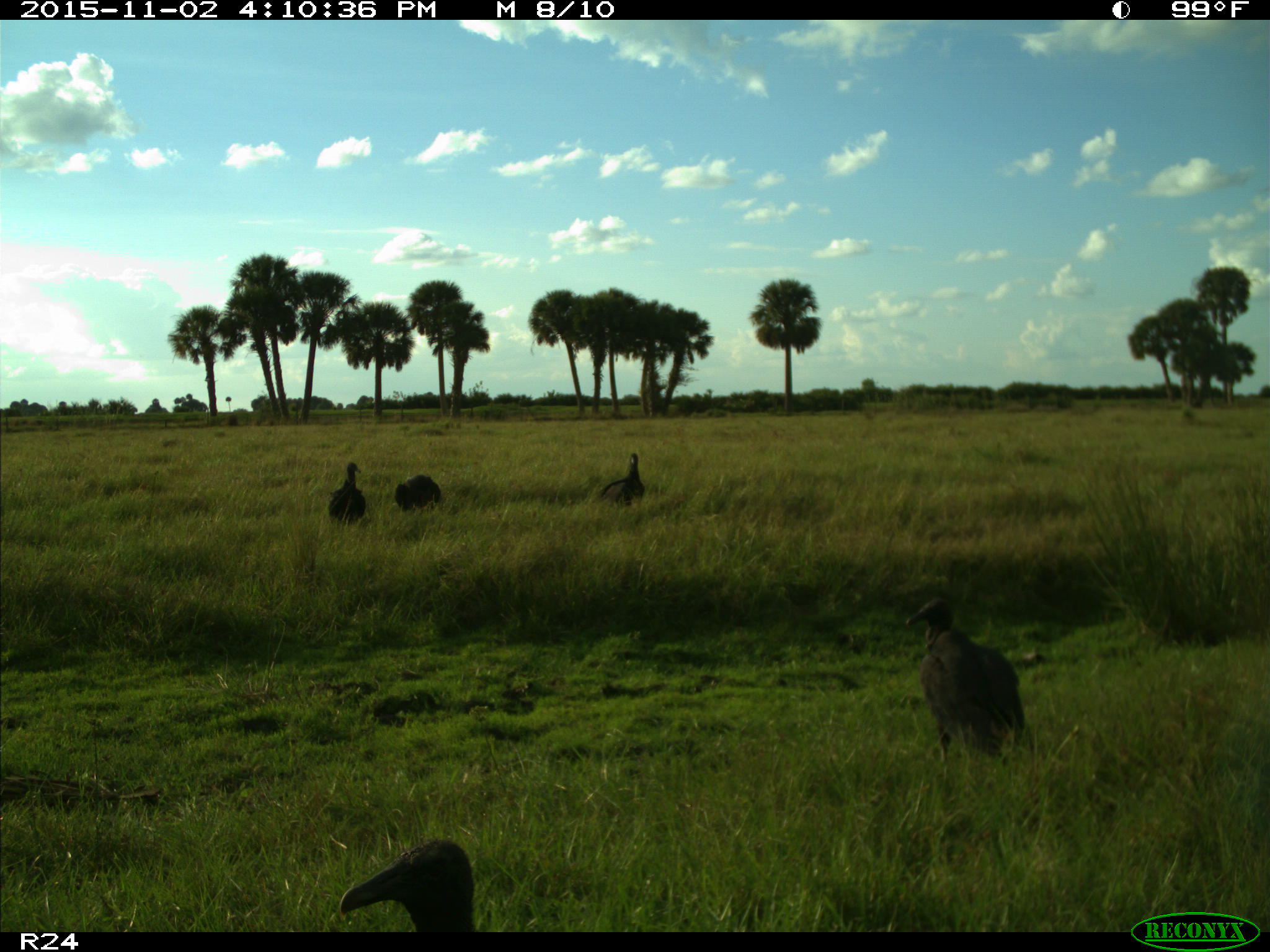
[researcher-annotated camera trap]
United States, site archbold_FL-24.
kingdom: Animalia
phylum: Chordata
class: Aves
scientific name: Aves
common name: birds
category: unidentified bird